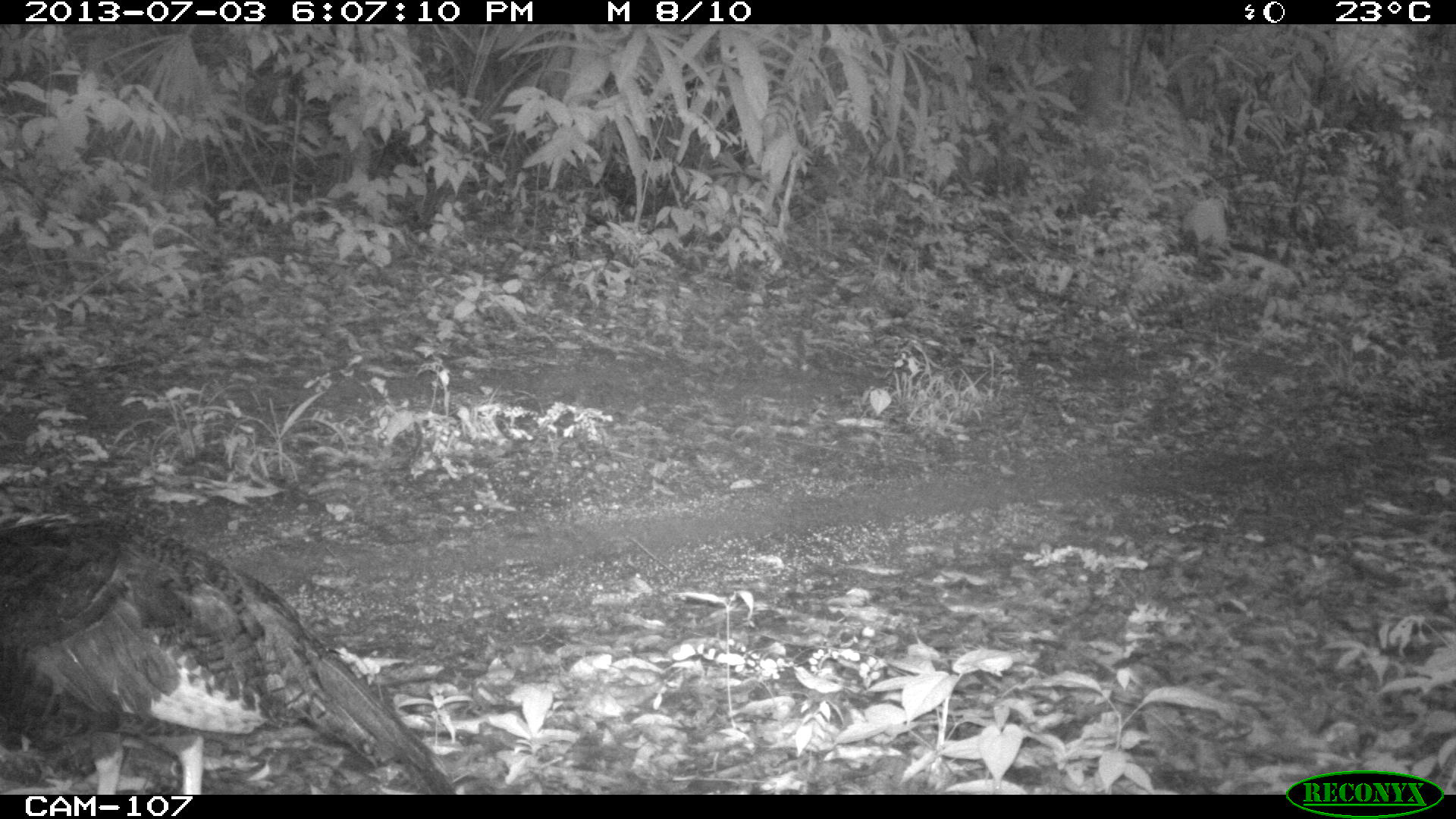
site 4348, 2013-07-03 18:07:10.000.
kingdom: Animalia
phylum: Chordata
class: Aves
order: Galliformes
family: Phasianidae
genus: Meleagris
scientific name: Meleagris ocellata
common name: ocellated turkey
Meleagris ocellata (ocellated turkey), count 1, sex female.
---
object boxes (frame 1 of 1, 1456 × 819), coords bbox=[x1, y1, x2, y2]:
meleagris ocellata: bbox=[0, 509, 456, 793]